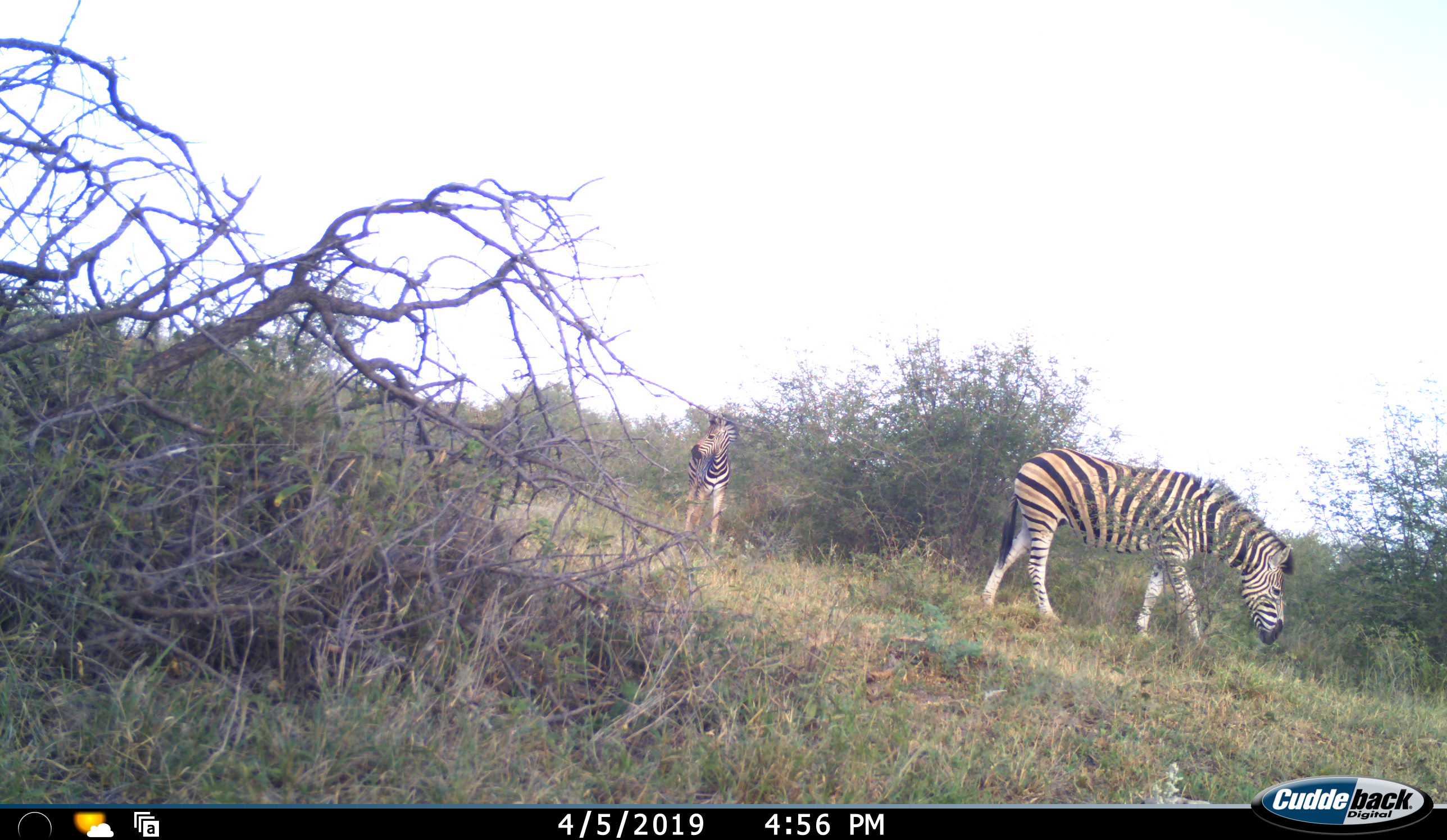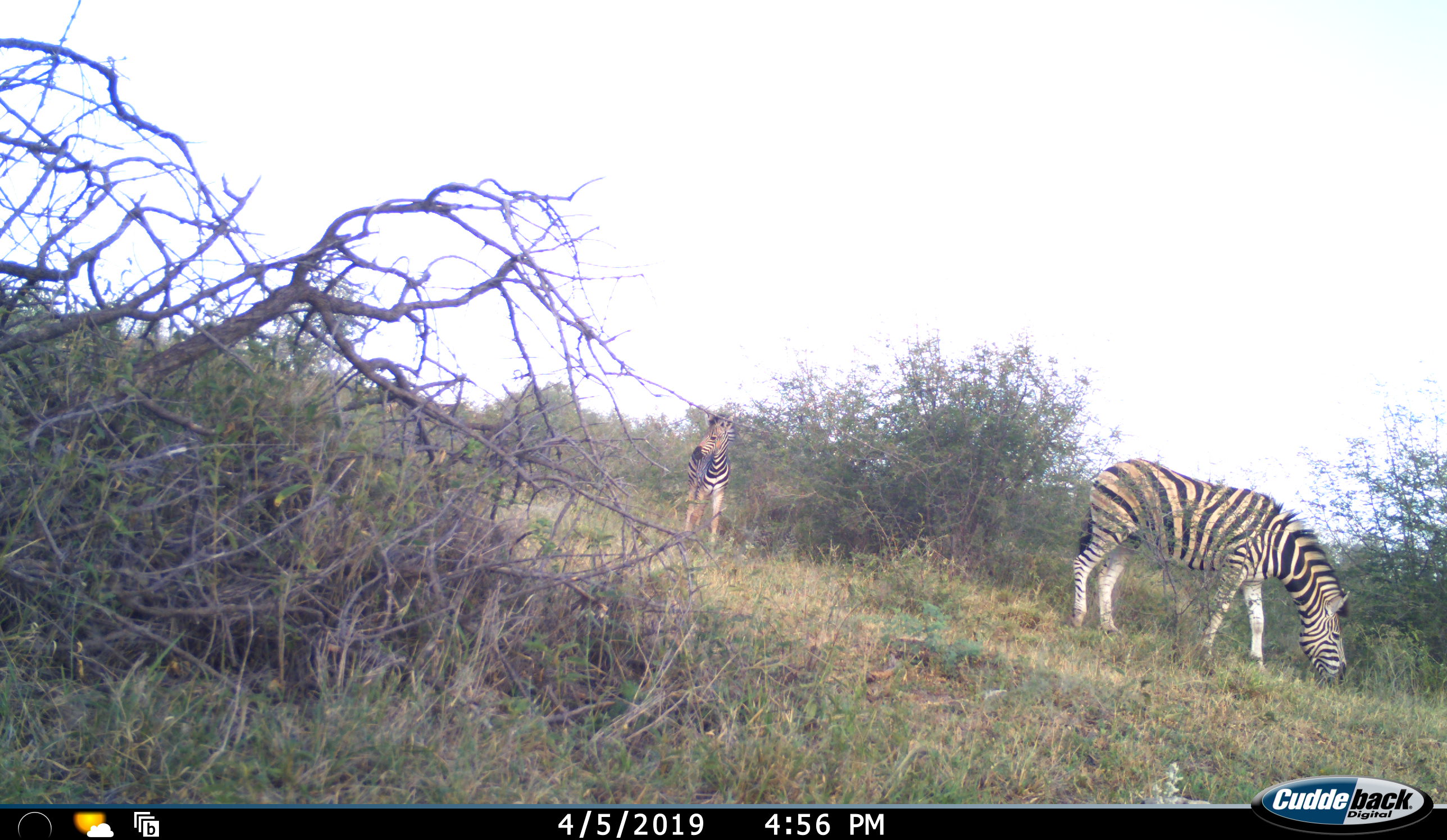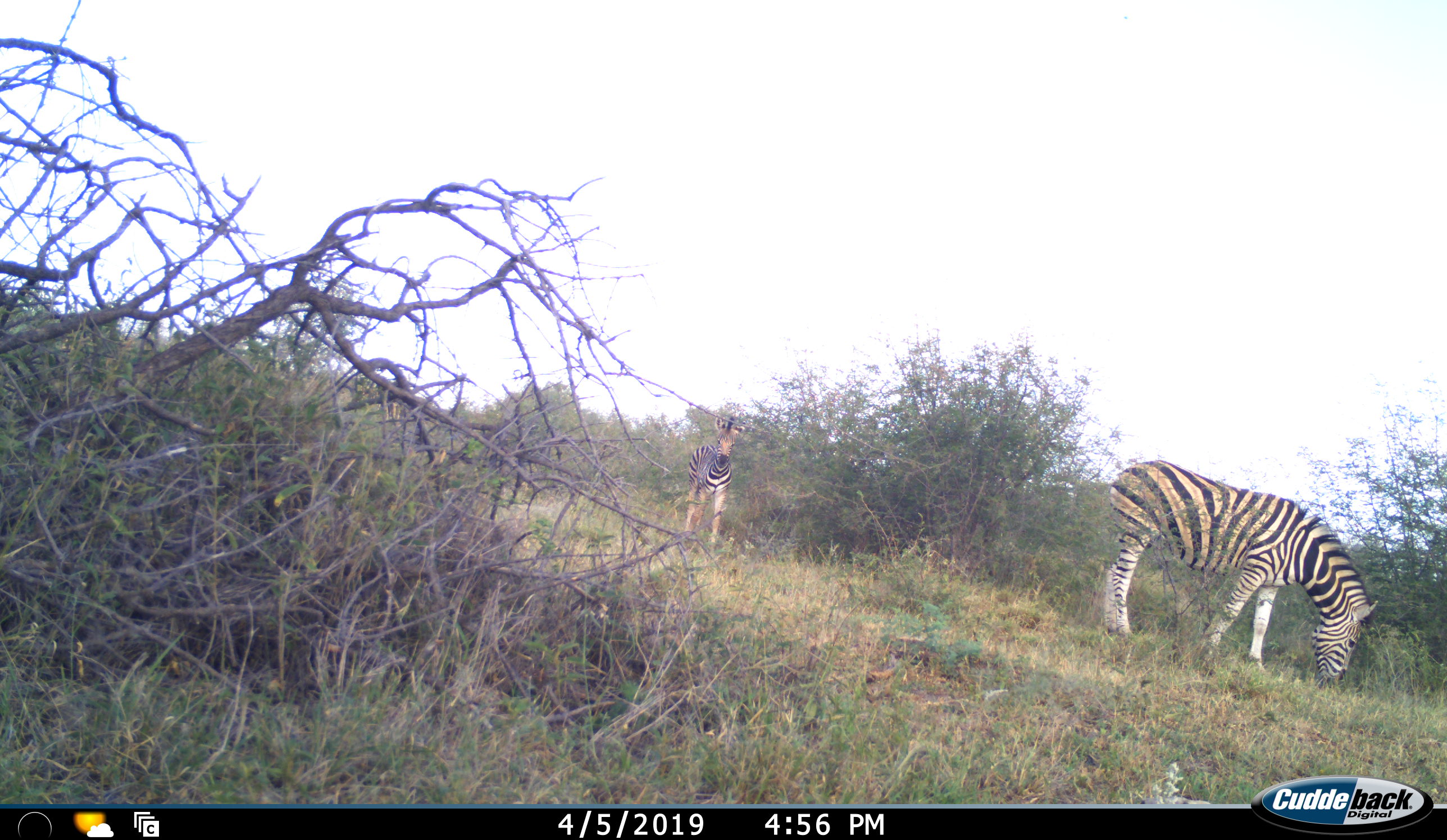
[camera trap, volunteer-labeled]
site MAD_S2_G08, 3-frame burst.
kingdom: Animalia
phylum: Chordata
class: Mammalia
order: Perissodactyla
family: Equidae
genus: Equus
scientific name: Equus quagga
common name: plains zebra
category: zebraplains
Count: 2.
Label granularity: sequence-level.